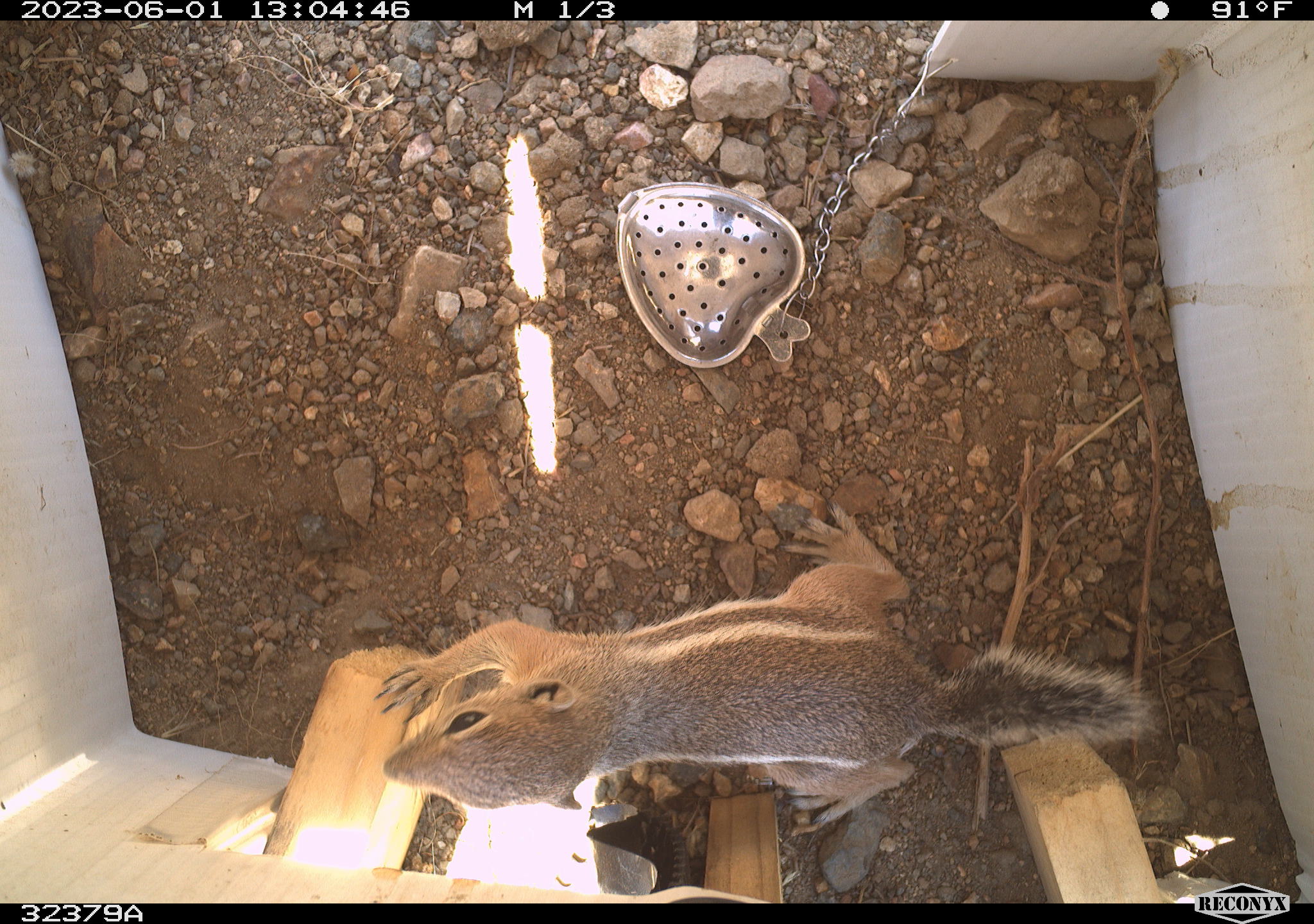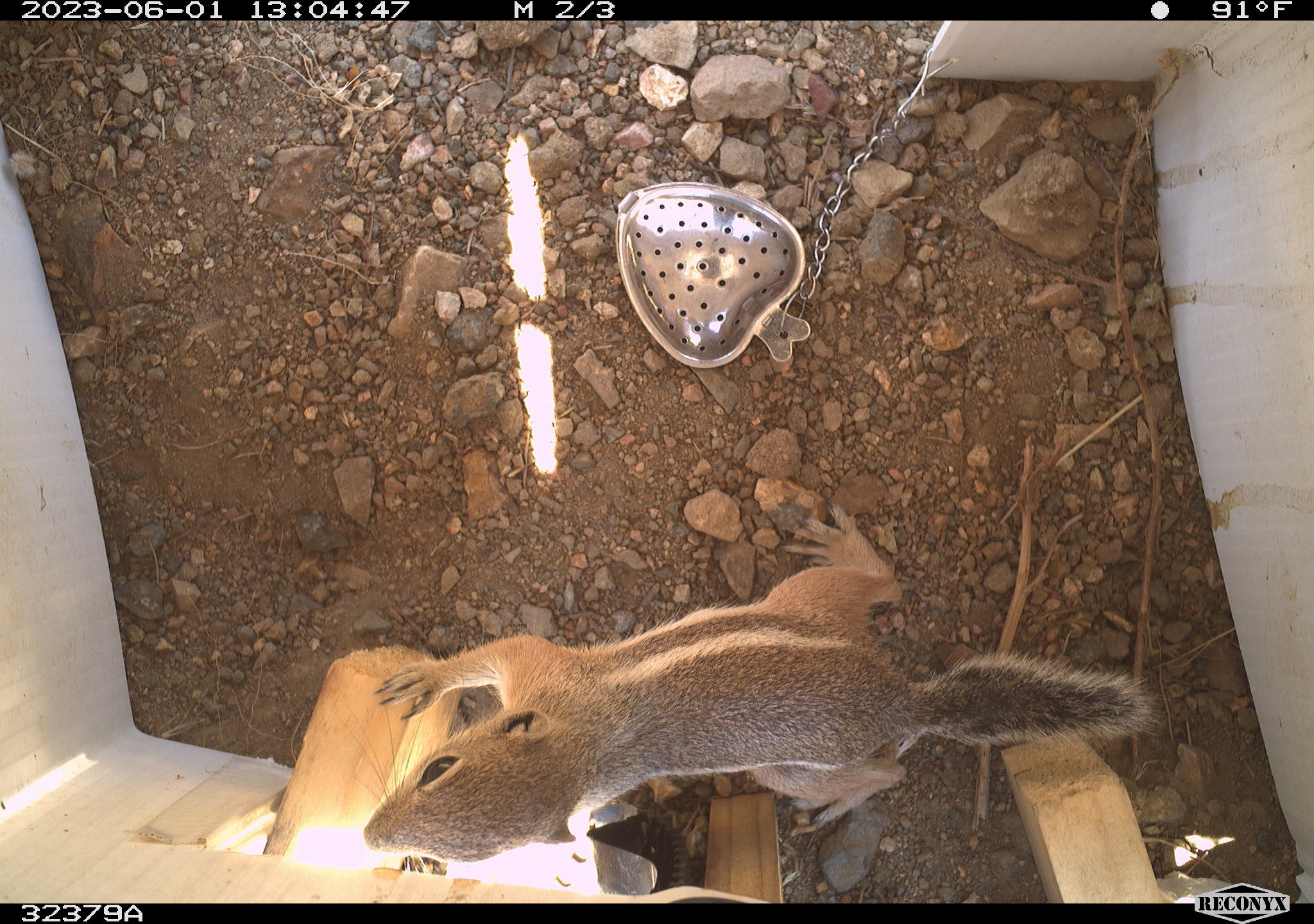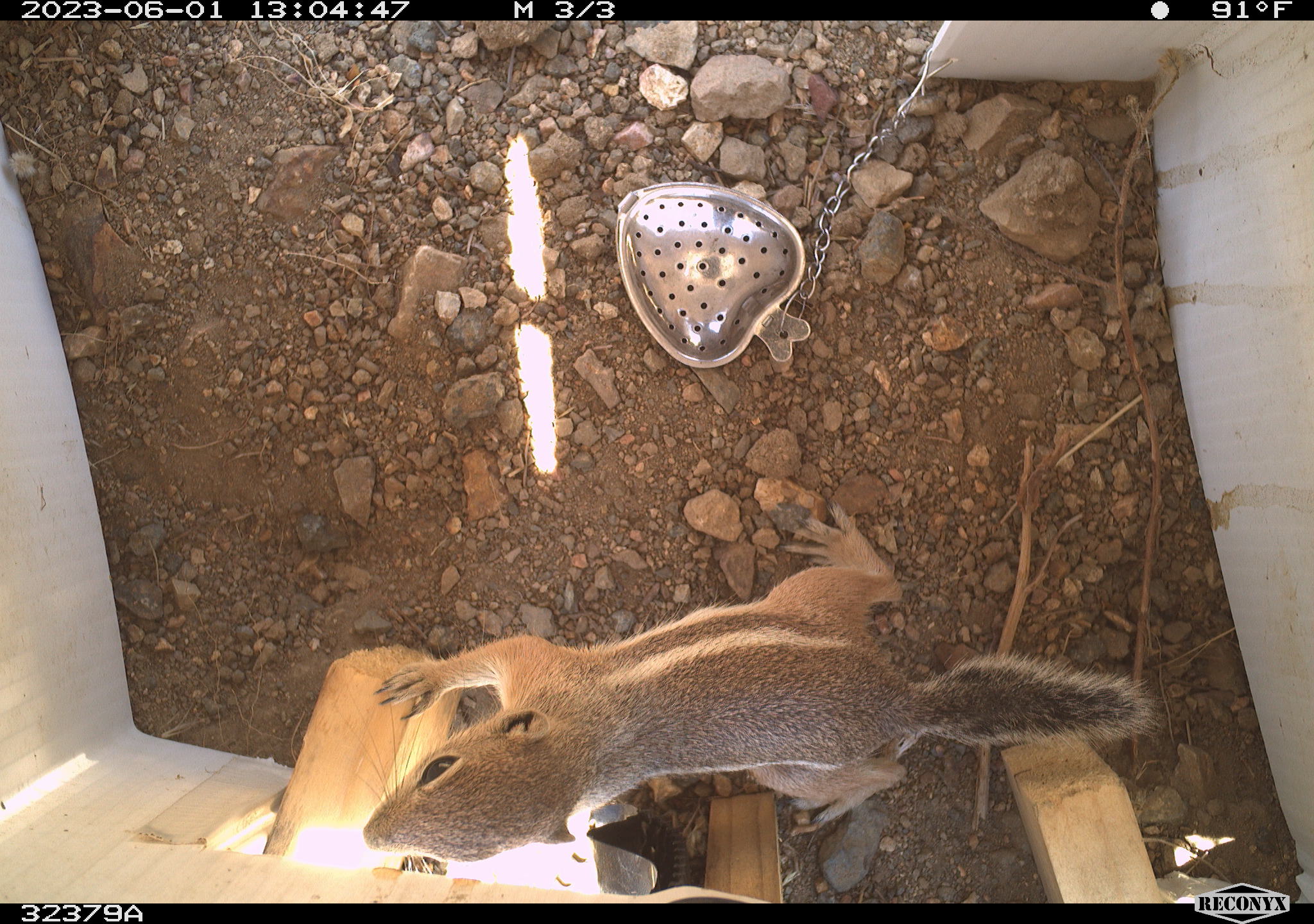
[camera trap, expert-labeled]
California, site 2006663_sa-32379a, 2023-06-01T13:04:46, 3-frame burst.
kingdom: Animalia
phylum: Chordata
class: Mammalia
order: Rodentia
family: Sciuridae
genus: Ammospermophilus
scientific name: Ammospermophilus leucurus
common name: white-tailed antelope squirrel